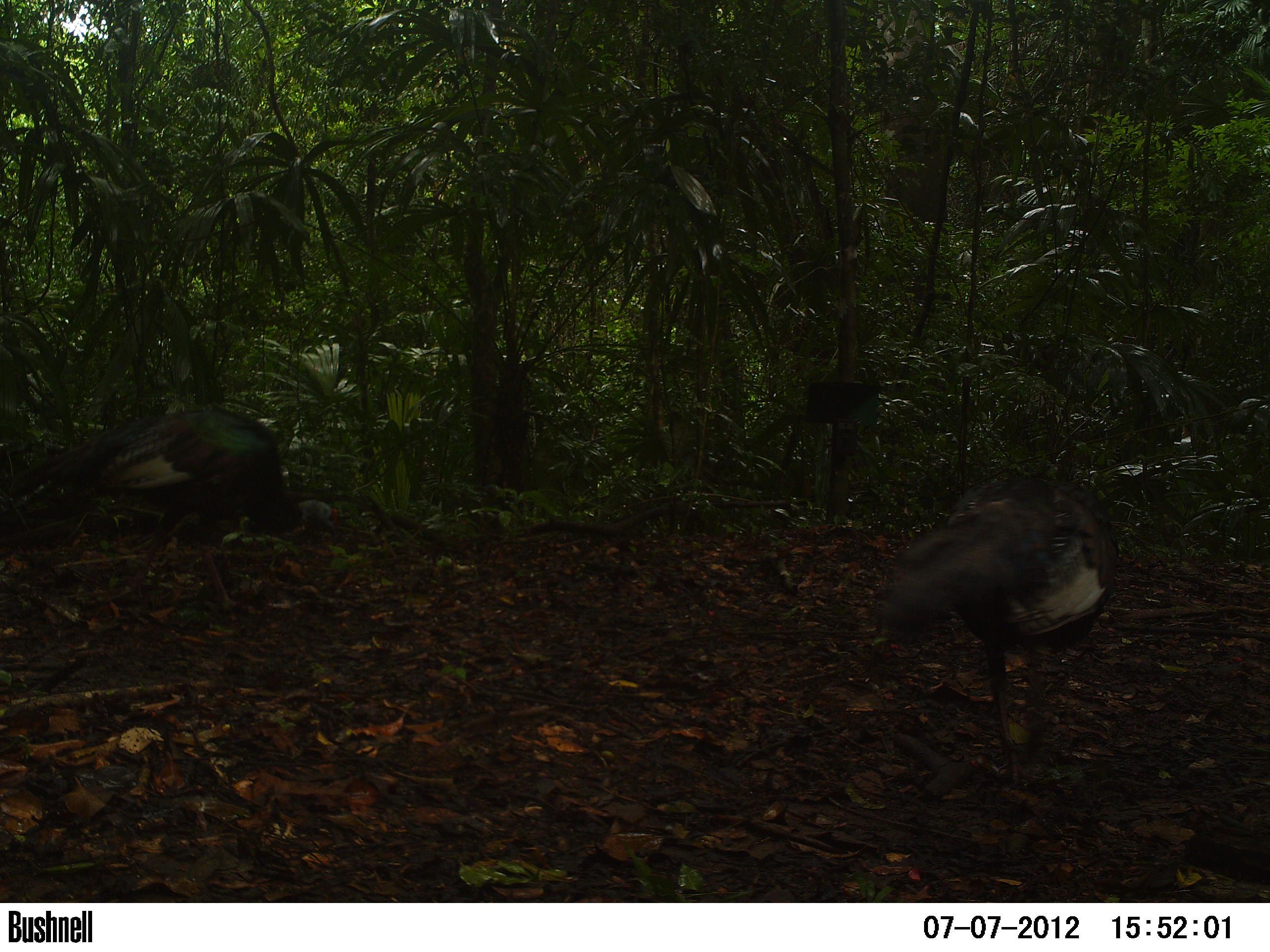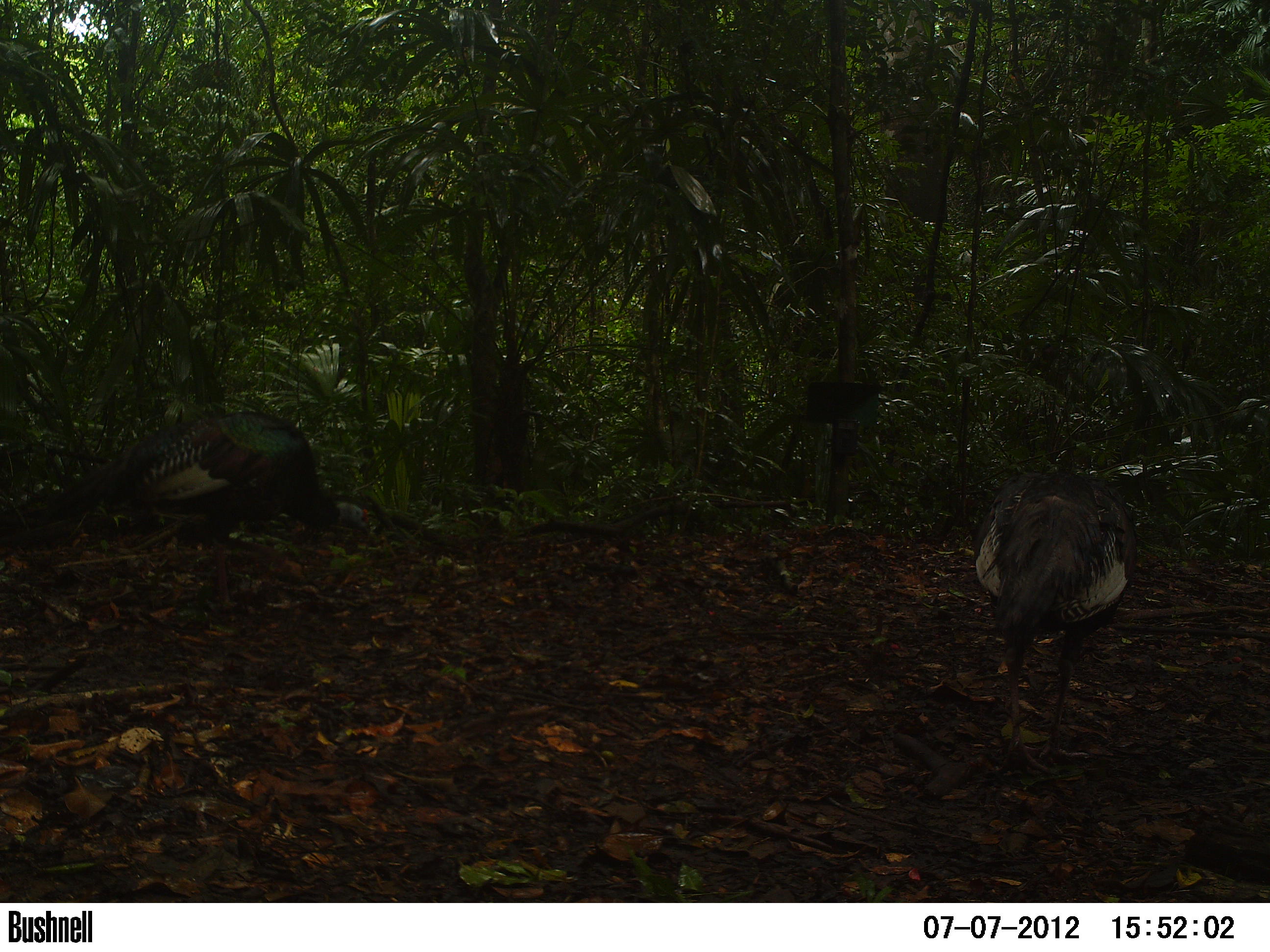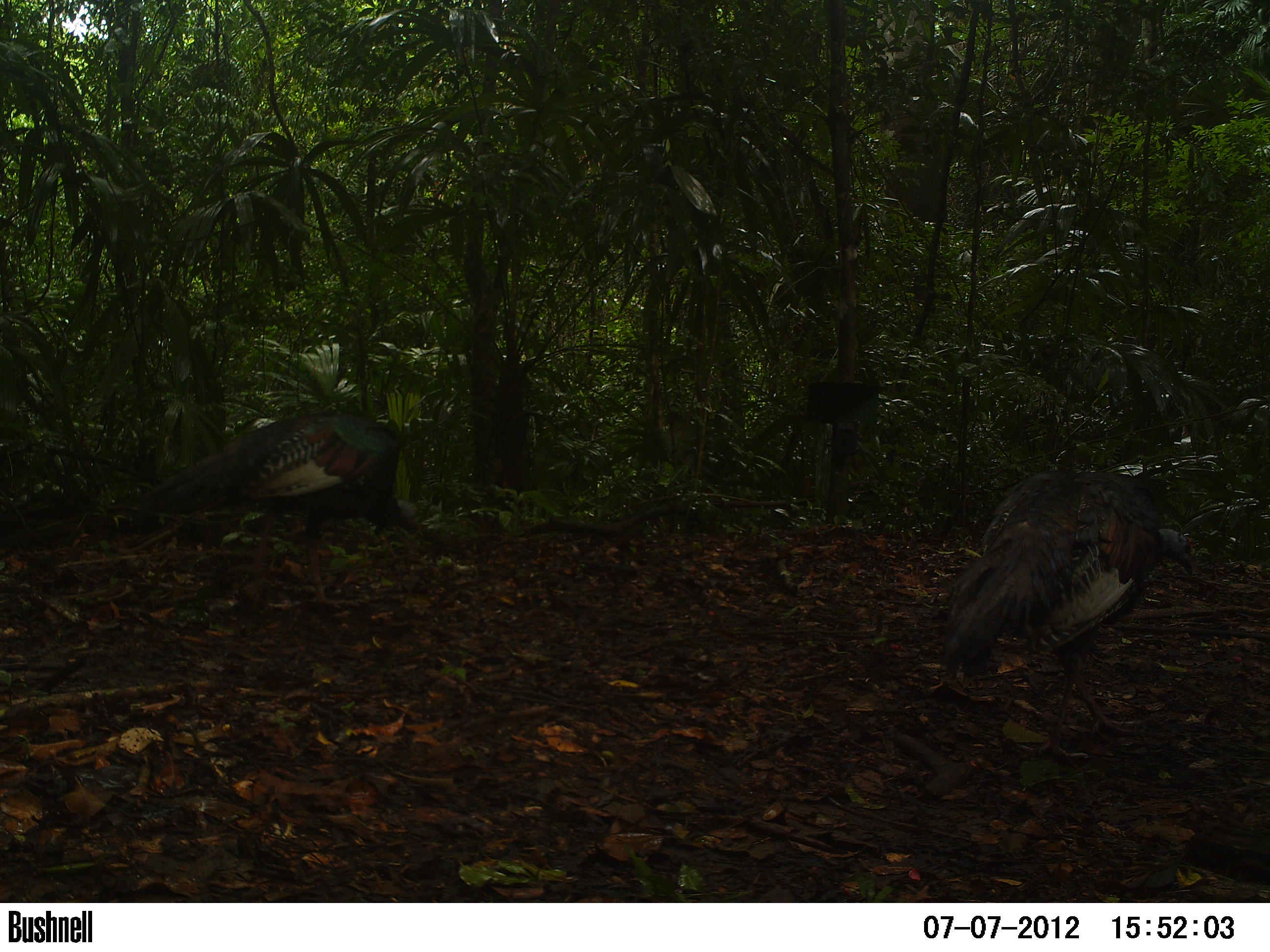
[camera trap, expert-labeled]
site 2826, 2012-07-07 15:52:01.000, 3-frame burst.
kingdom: Animalia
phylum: Chordata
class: Aves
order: Galliformes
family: Phasianidae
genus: Meleagris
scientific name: Meleagris ocellata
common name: ocellated turkey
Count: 2.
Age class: adult.